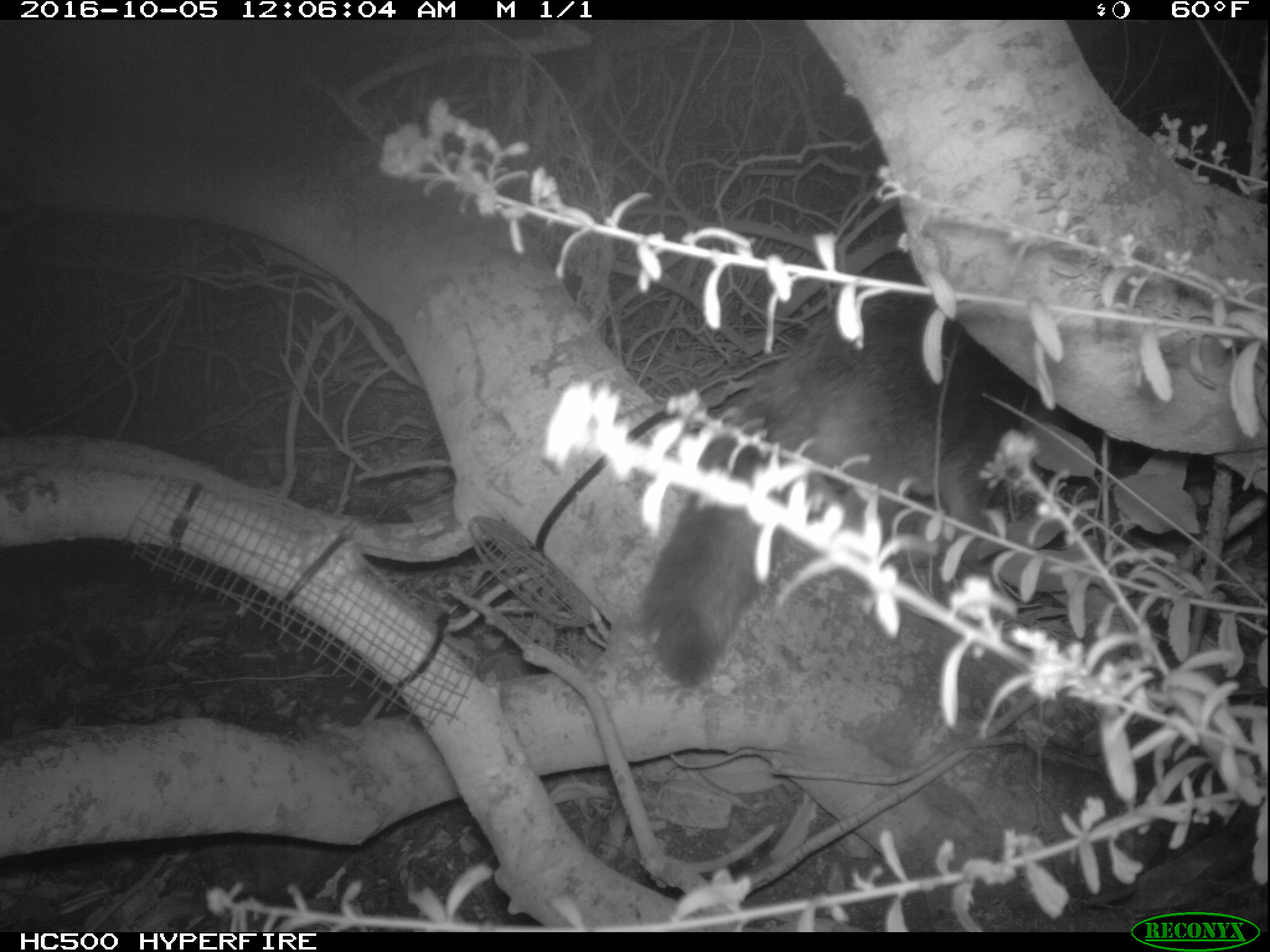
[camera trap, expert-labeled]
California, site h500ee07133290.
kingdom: Animalia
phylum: Chordata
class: Mammalia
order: Carnivora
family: Canidae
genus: Urocyon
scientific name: Urocyon littoralis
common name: island fox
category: fox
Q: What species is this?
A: Fox (island fox) (Urocyon littoralis).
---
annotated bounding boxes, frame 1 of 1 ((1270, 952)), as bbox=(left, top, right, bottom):
fox: bbox=(641, 252, 1039, 689)